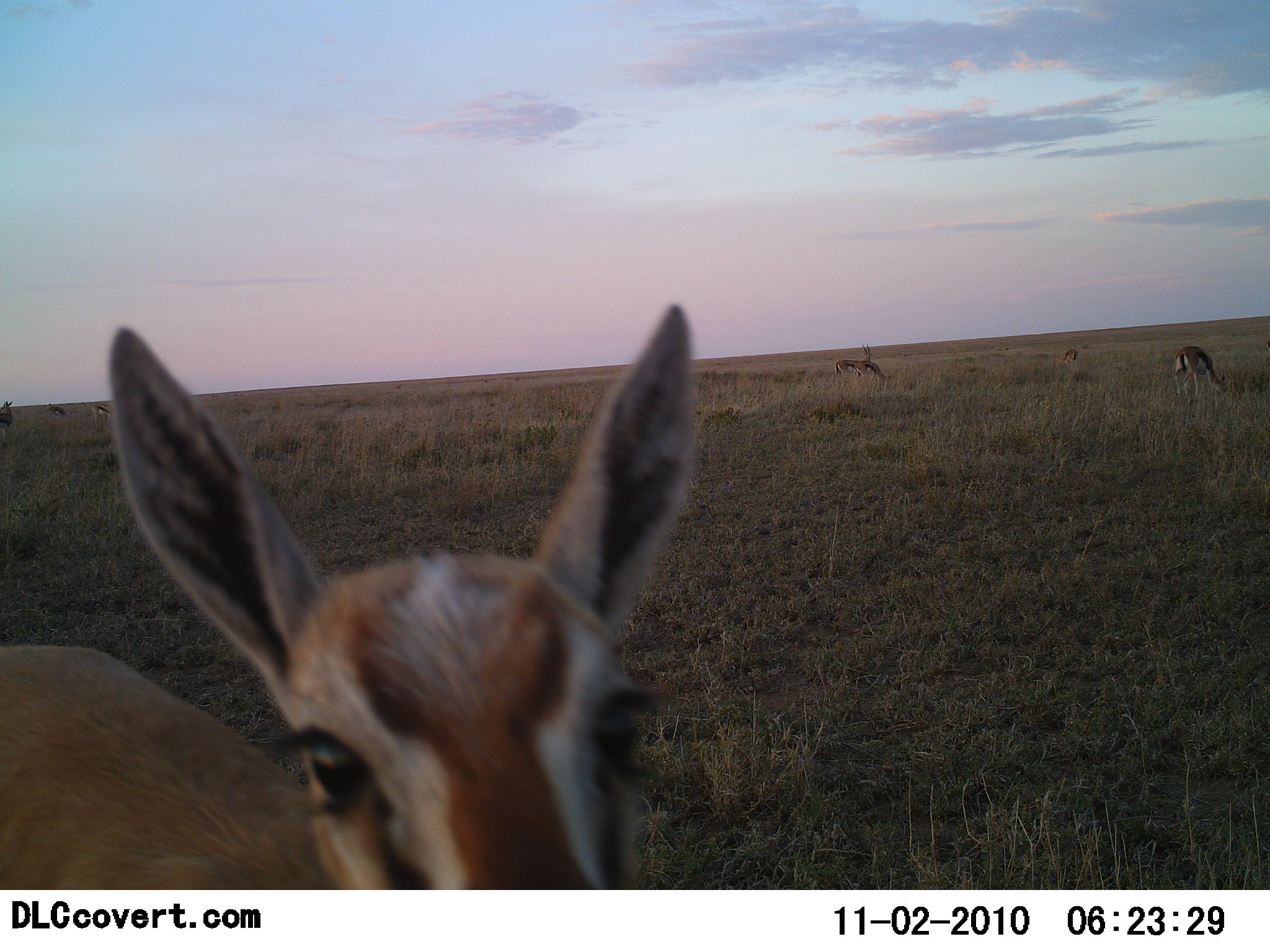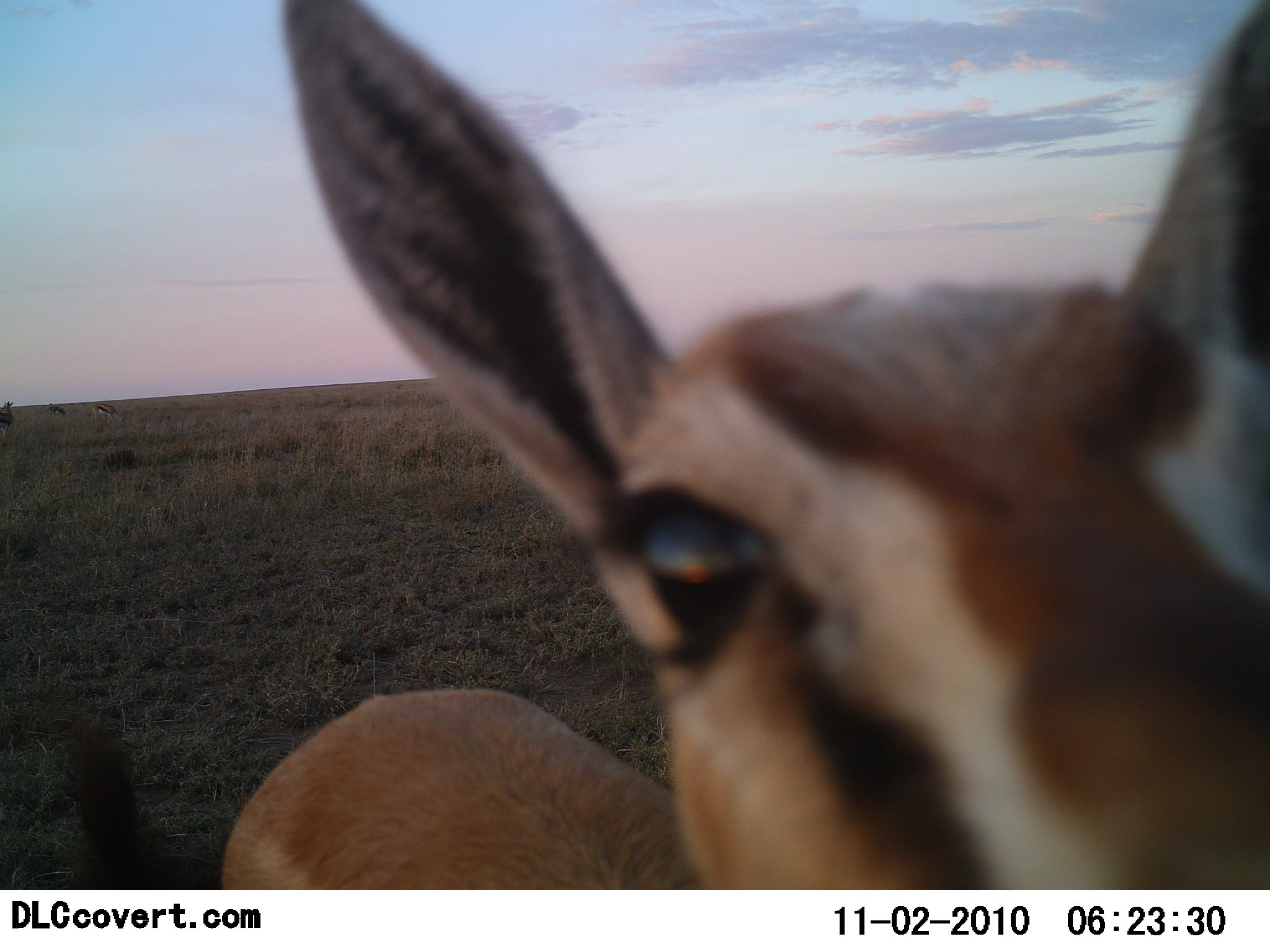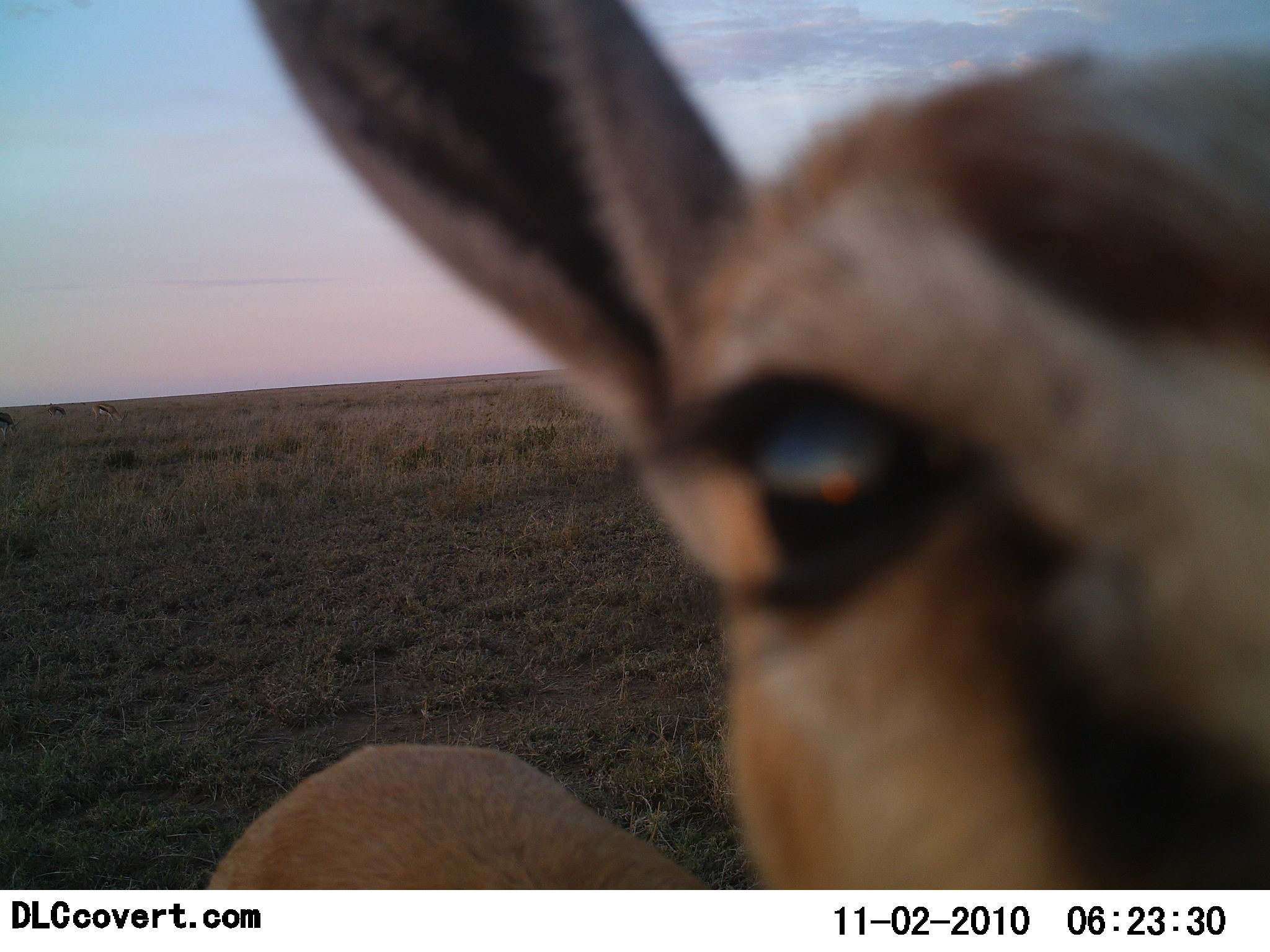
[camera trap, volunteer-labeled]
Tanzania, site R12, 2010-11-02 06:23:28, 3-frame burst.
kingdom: Animalia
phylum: Chordata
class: Mammalia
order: Artiodactyla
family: Bovidae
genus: Eudorcas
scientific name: Eudorcas thomsonii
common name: thomson's gazelle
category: gazellethomsons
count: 4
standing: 65%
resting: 0%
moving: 29%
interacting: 24%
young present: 6%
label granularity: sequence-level